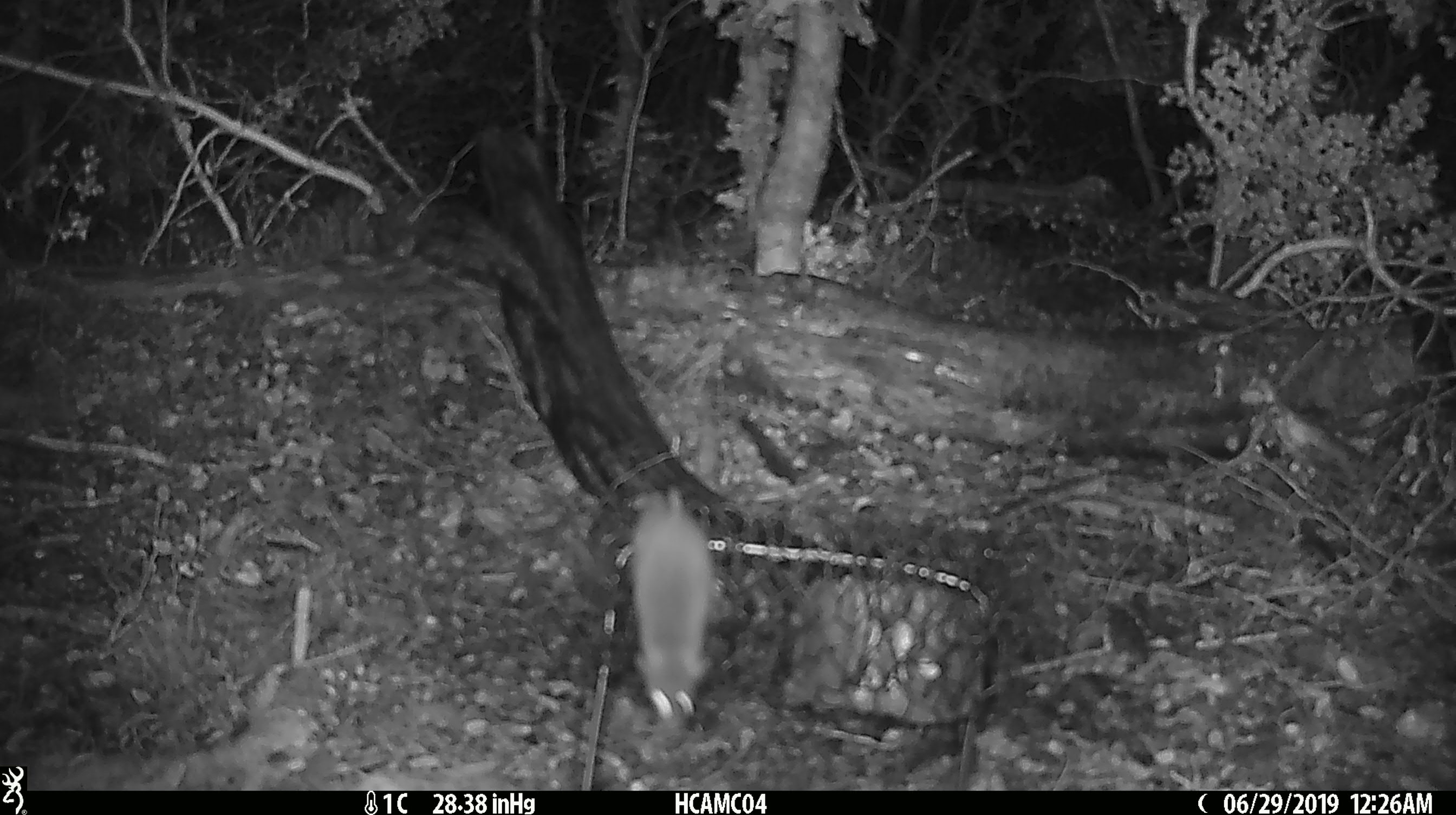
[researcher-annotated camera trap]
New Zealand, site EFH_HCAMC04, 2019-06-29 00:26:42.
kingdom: Animalia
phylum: Chordata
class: Mammalia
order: Rodentia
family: Muridae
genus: Mus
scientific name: Mus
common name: mouse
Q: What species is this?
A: Mouse (Mus).